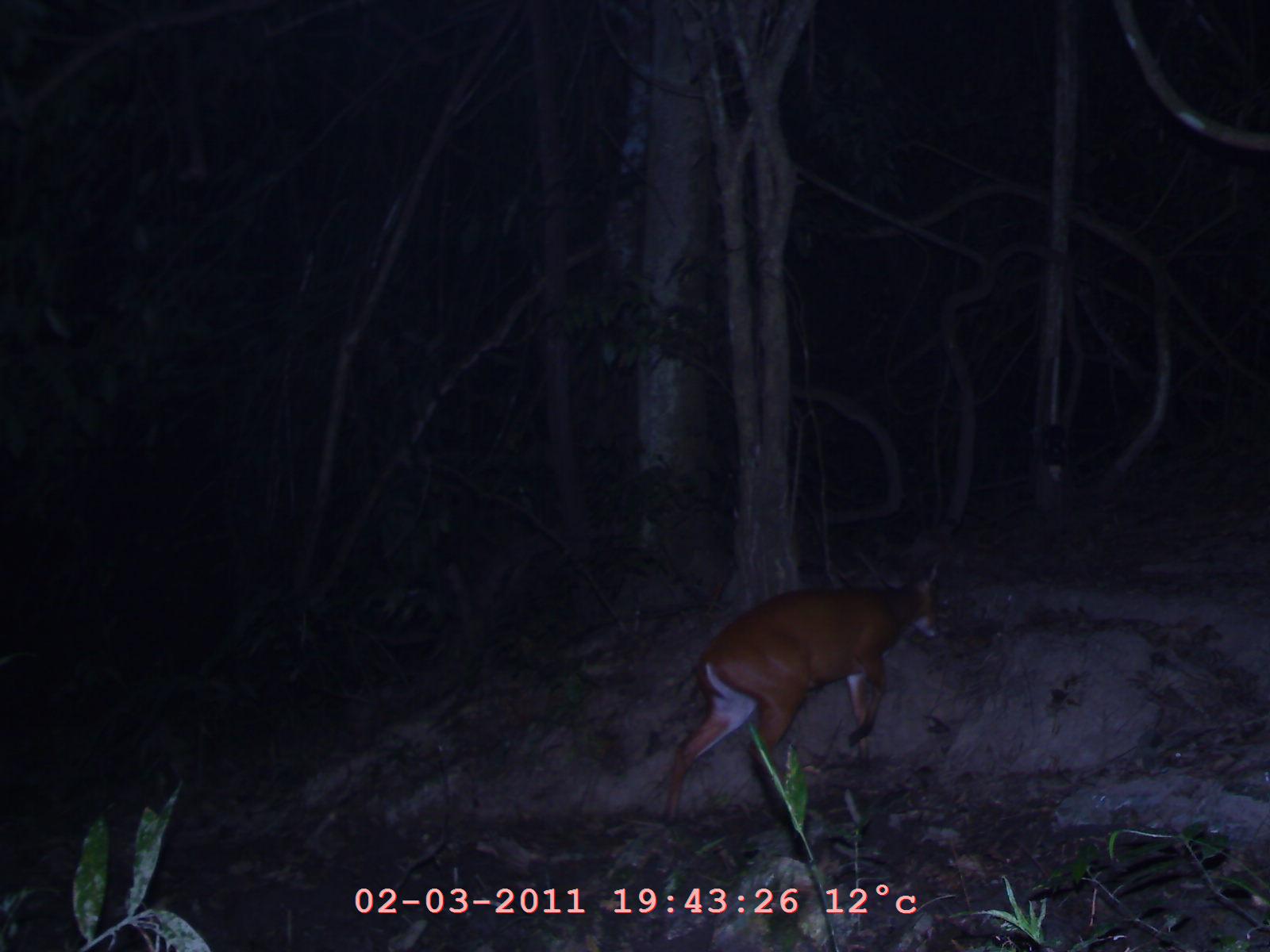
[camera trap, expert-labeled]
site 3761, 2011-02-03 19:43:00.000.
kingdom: Animalia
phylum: Chordata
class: Mammalia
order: Artiodactyla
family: Cervidae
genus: Muntiacus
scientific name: Muntiacus muntjak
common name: southern red muntjac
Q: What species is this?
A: Muntiacus muntjak (southern red muntjac).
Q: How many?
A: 1.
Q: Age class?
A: Adult.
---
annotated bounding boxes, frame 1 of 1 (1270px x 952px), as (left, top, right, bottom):
muntiacus muntjak: (659, 547, 943, 828)